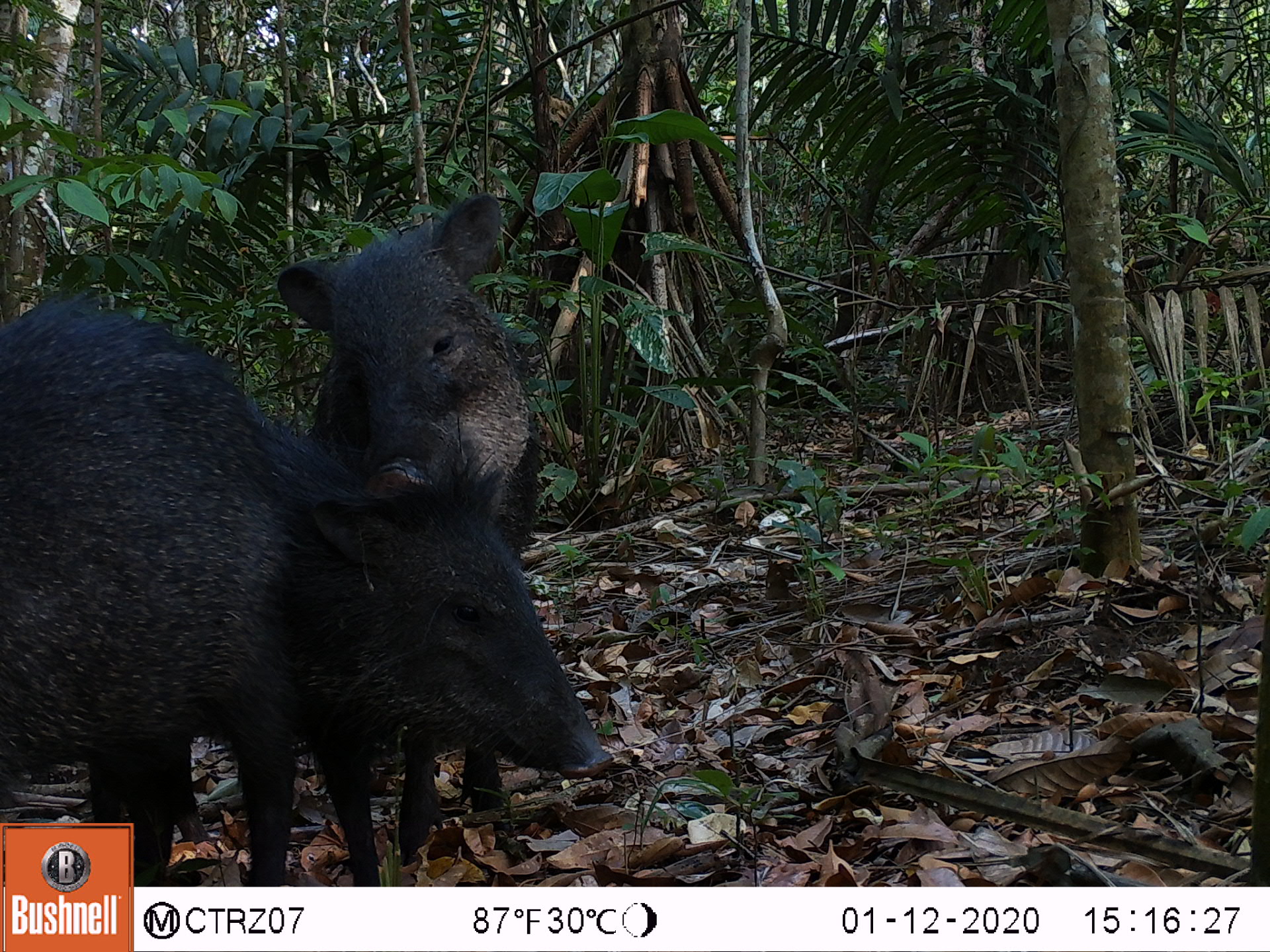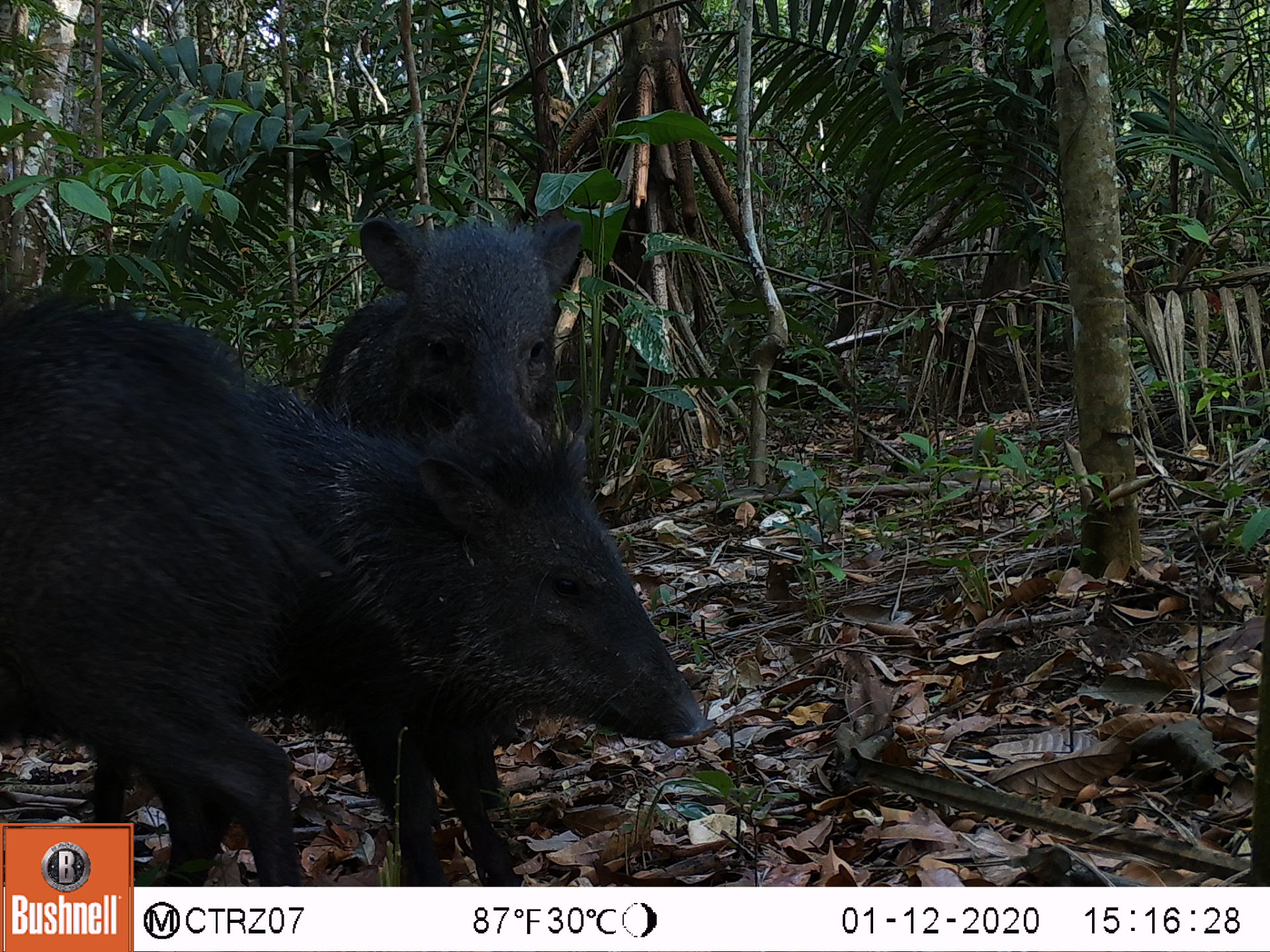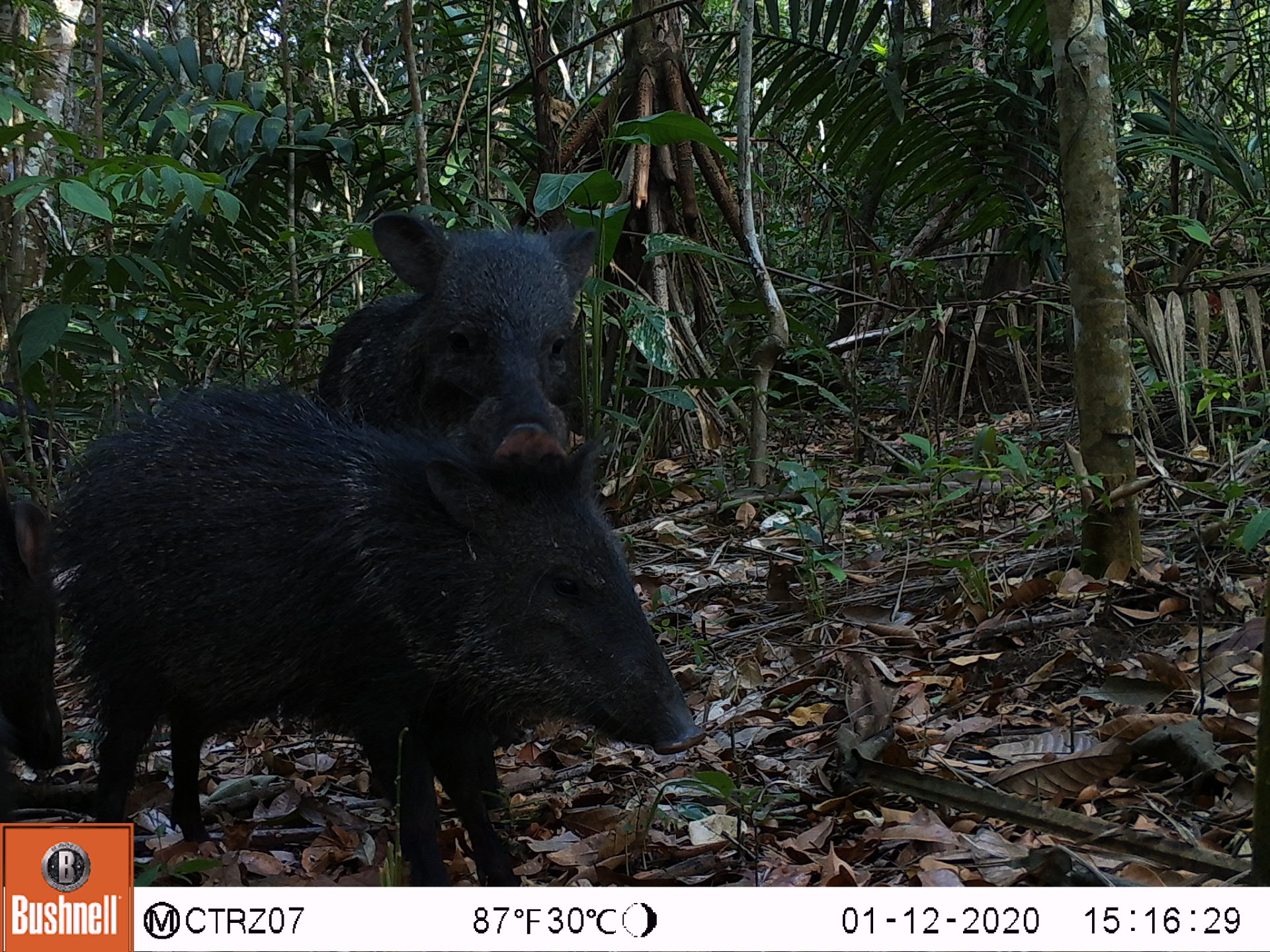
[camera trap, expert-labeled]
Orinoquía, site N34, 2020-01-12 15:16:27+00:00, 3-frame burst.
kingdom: Animalia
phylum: Chordata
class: Mammalia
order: Artiodactyla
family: Tayassuidae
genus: Pecari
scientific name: Pecari tajacu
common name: collared peccary